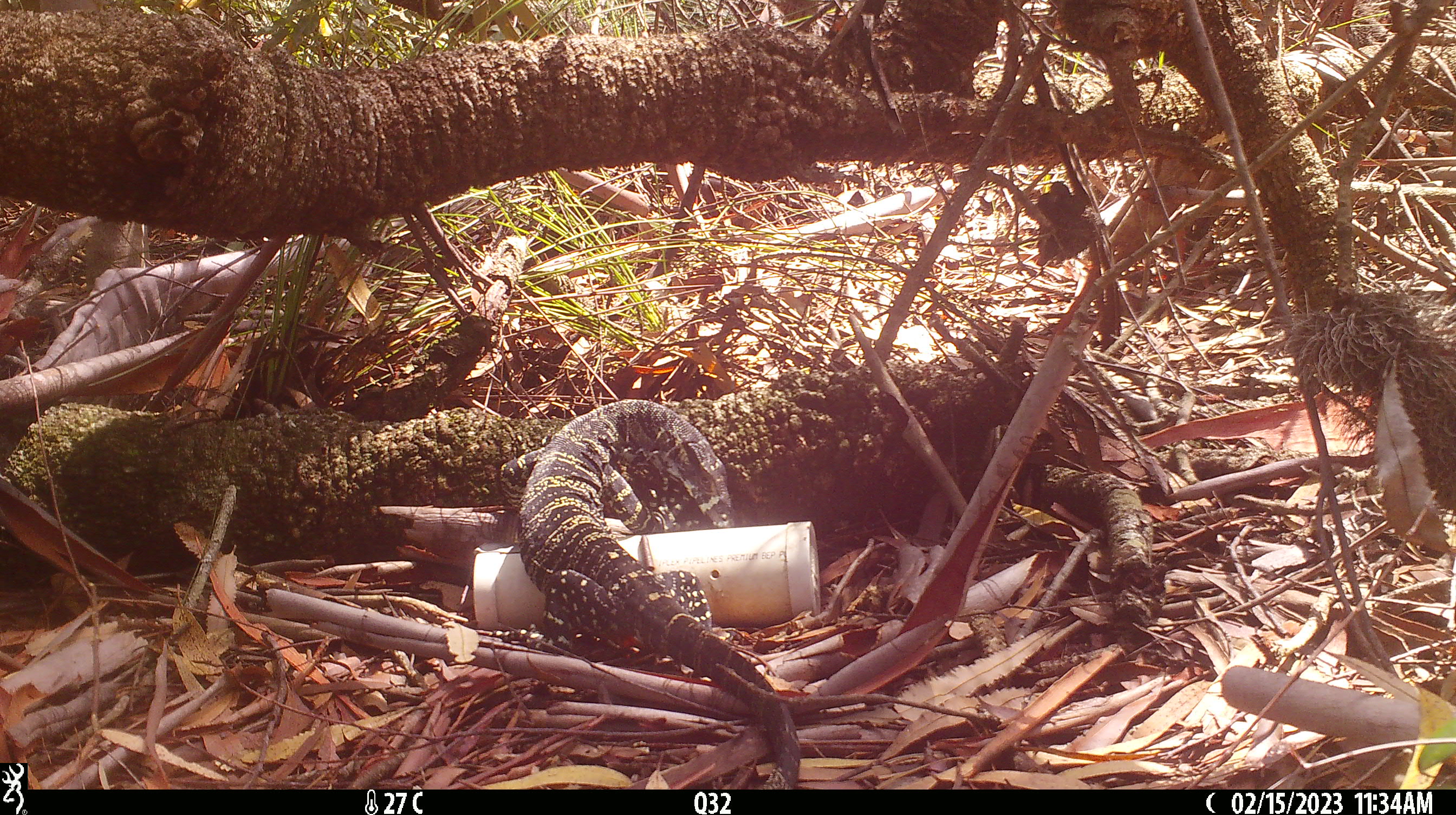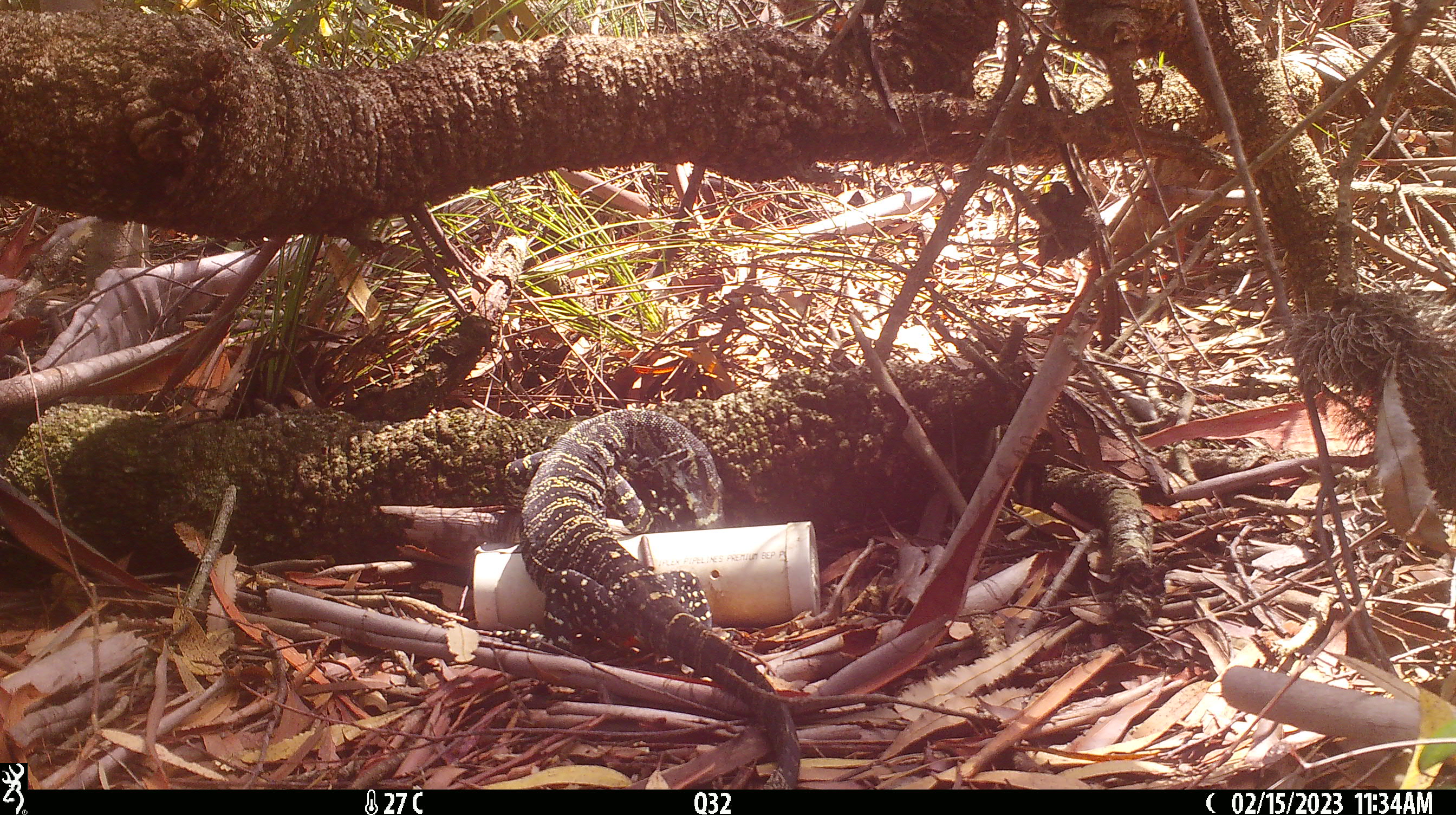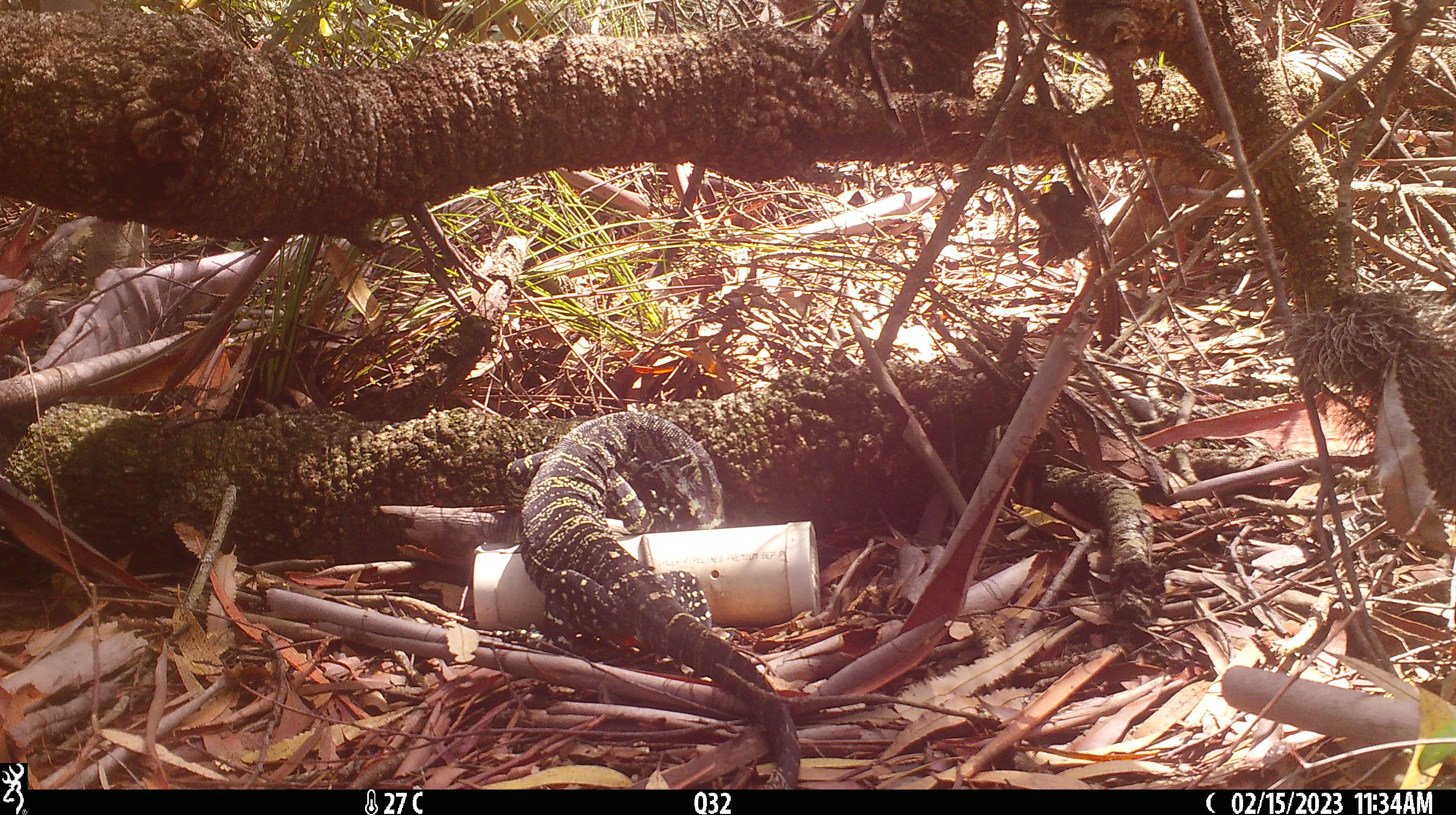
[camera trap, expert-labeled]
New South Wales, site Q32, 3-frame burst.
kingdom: Animalia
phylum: Chordata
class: Reptilia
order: Squamata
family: Varanidae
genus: Varanus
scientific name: Varanus varius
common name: lace monitor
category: goanna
Goanna (lace monitor) (Varanus varius).